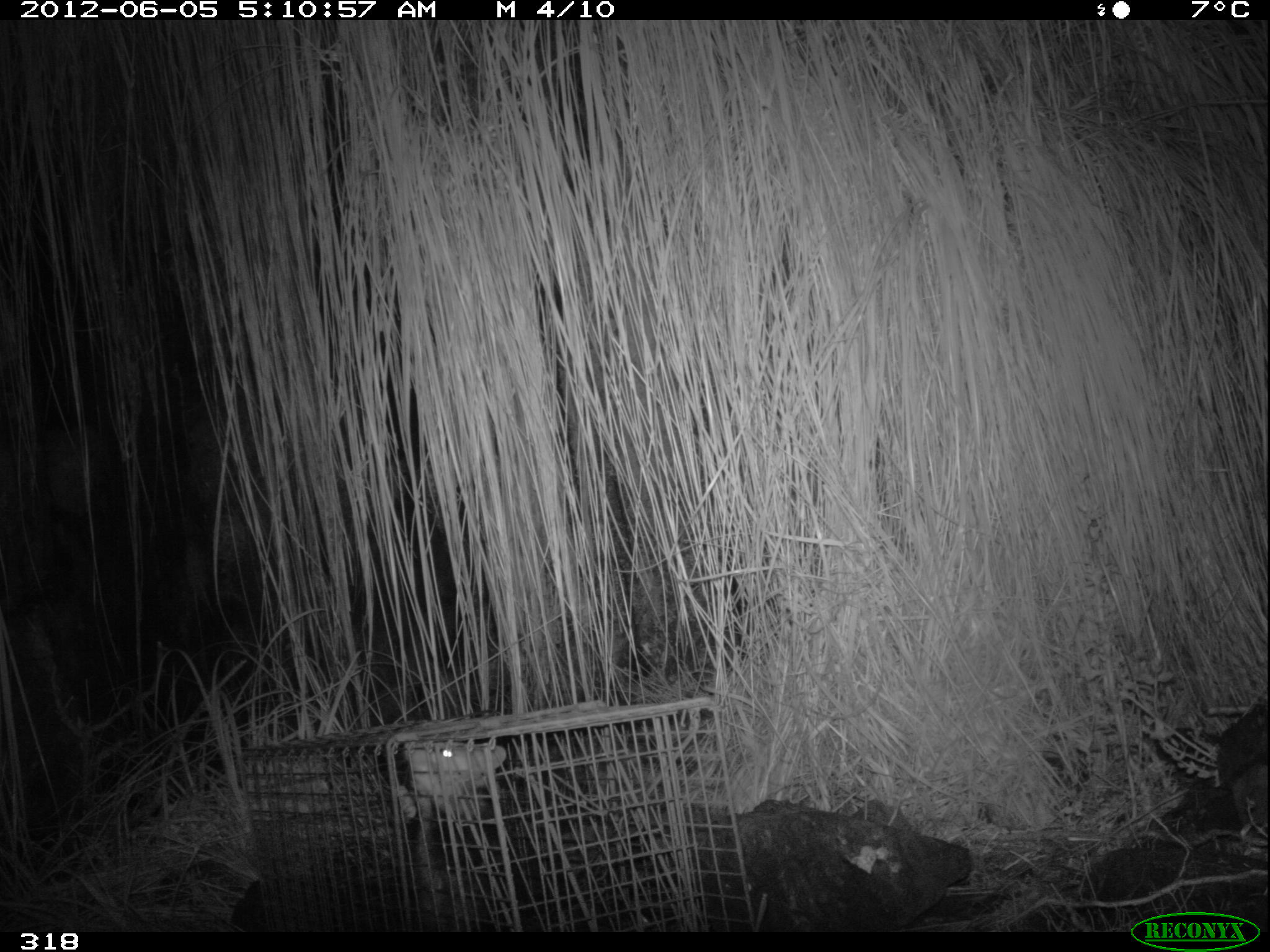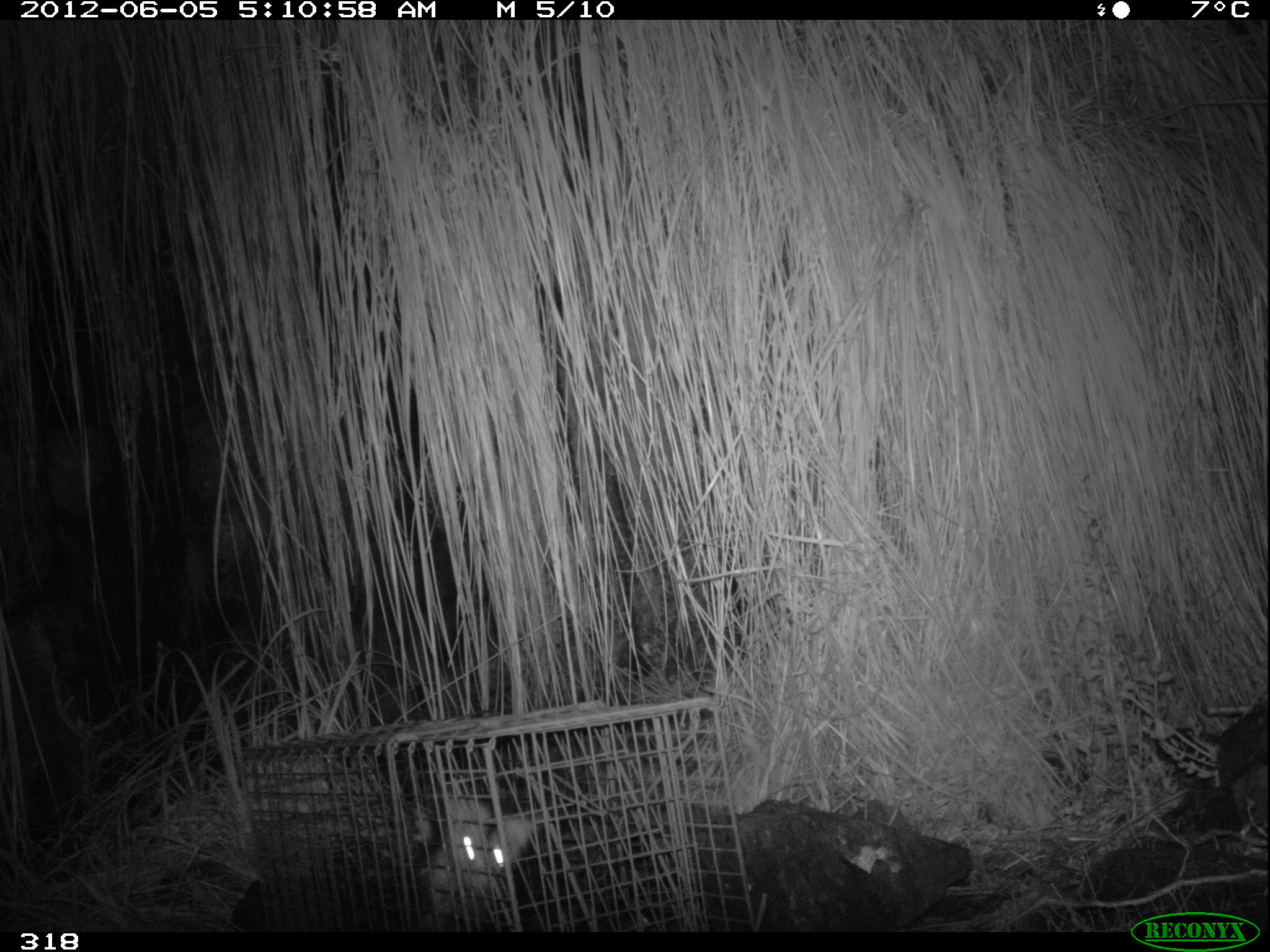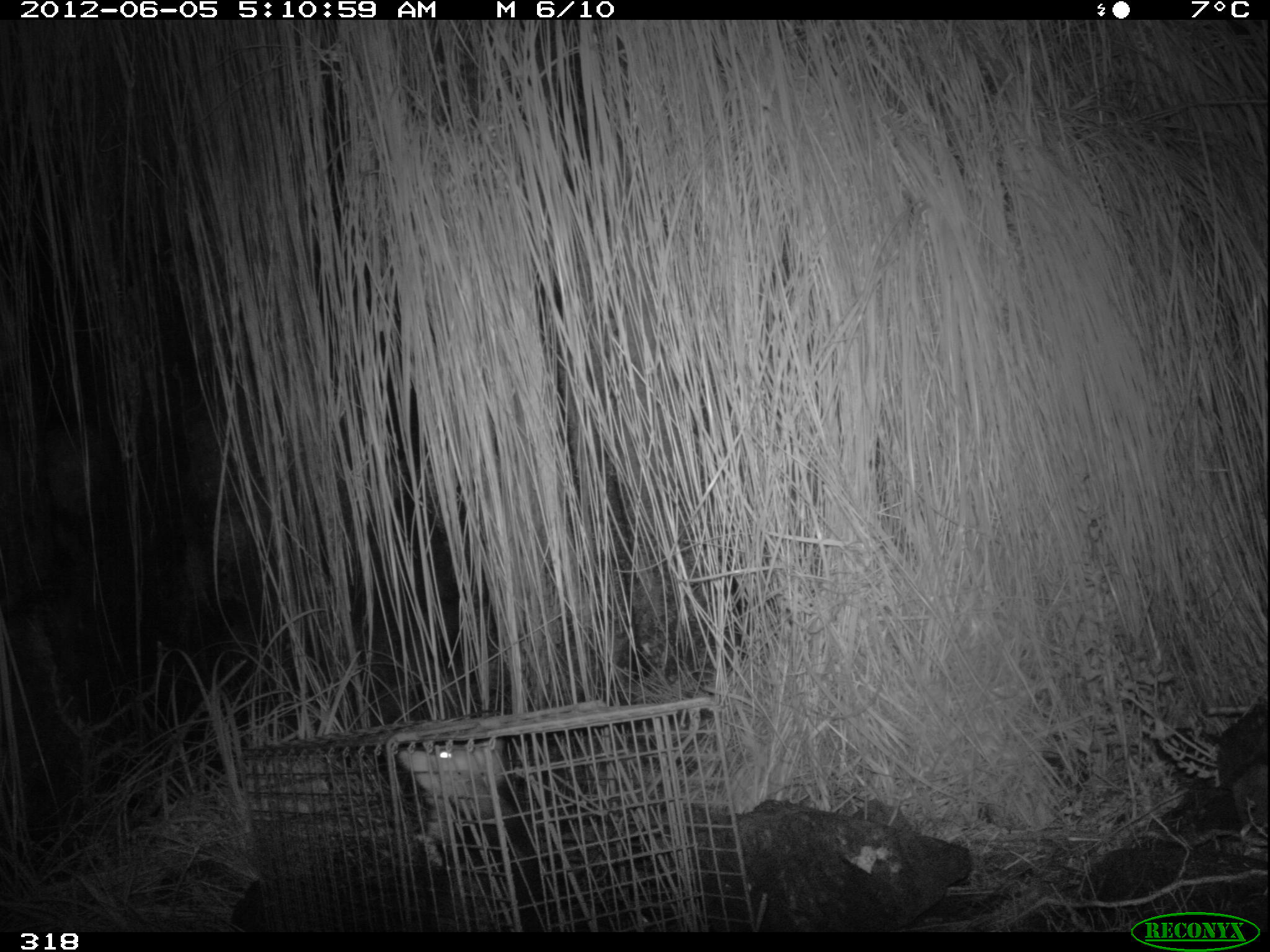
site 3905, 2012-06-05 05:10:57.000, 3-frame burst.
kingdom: Animalia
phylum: Chordata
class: Mammalia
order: Didelphimorphia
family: Didelphidae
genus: Didelphis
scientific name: Didelphis pernigra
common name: andean white-eared opossum